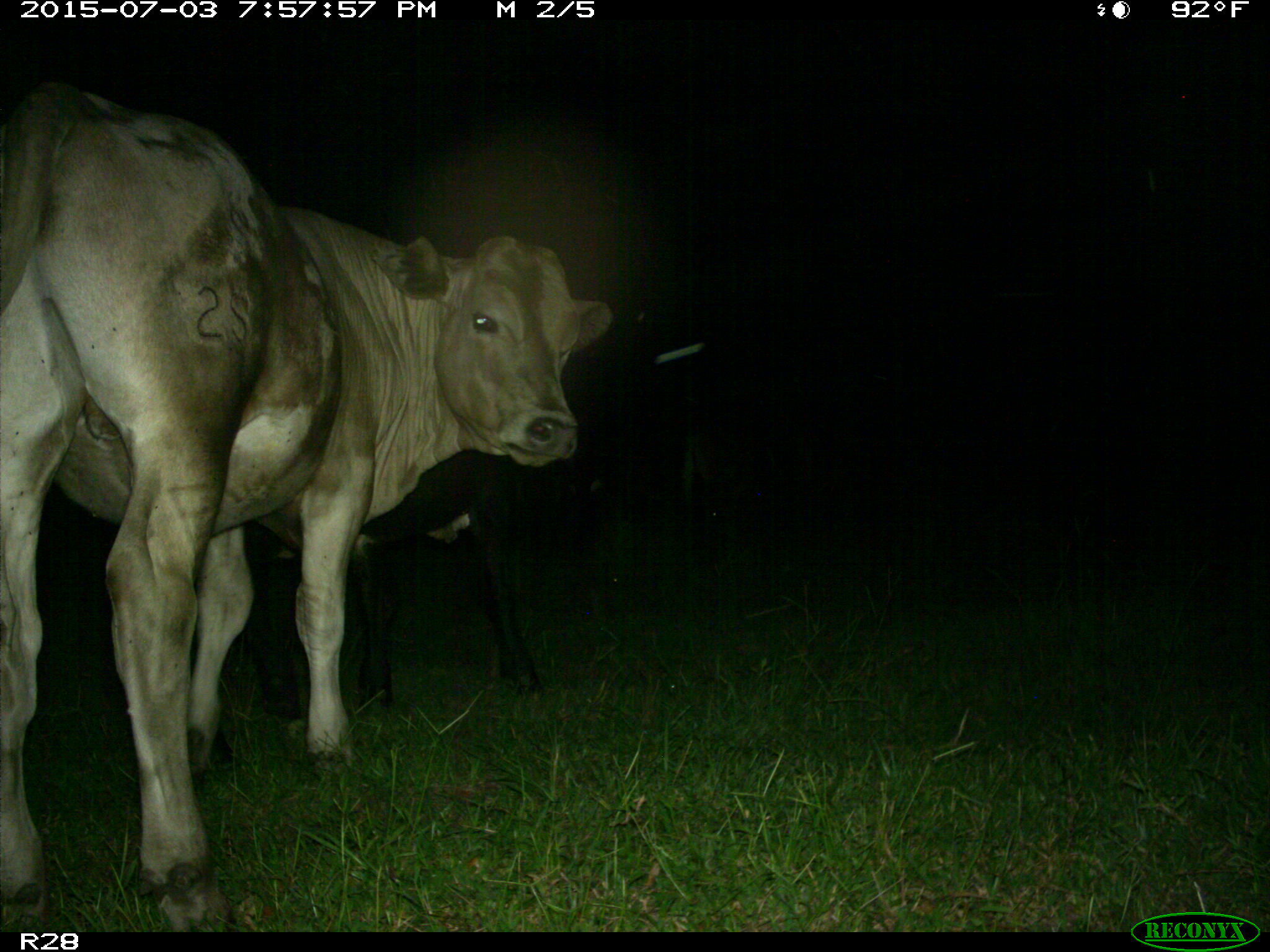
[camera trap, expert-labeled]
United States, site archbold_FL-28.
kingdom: Animalia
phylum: Chordata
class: Mammalia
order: Artiodactyla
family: Bovidae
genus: Bos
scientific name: Bos taurus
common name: domestic cow